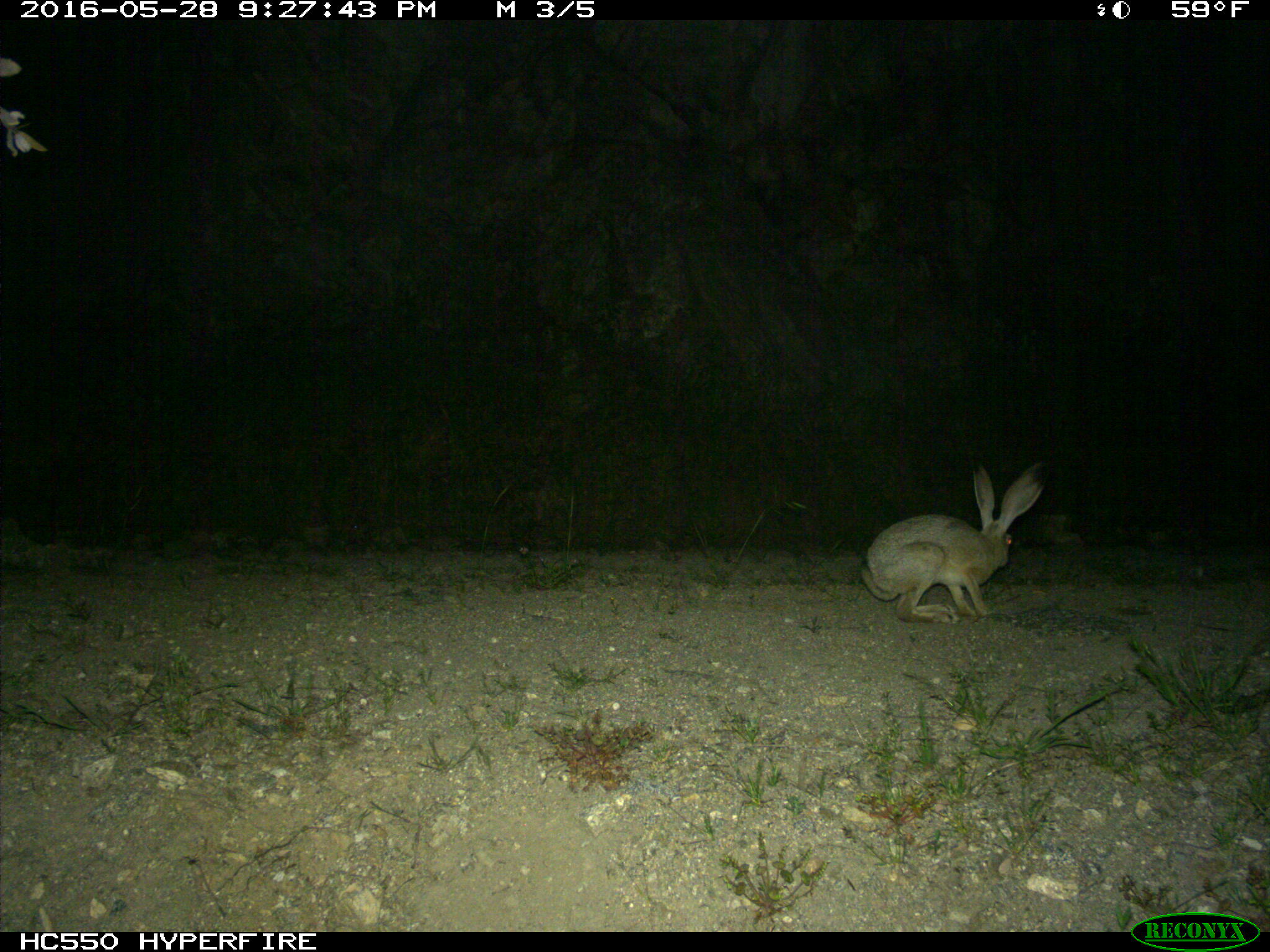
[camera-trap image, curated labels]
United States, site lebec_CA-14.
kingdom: Animalia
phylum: Chordata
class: Mammalia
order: Lagomorpha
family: Leporidae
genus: Lepus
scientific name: Lepus californicus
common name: black-tailed jackrabbit